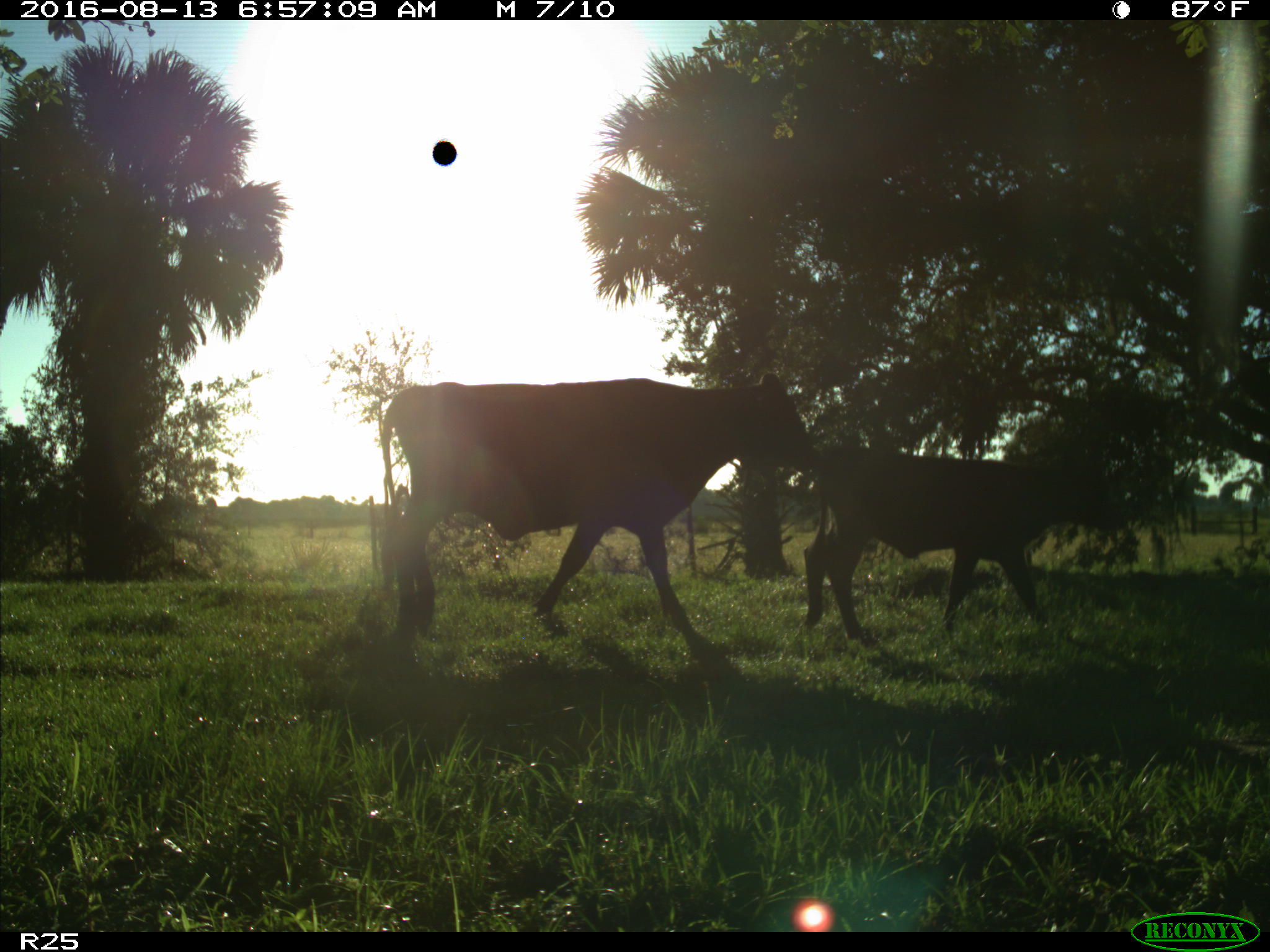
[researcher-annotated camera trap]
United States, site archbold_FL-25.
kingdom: Animalia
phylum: Chordata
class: Mammalia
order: Artiodactyla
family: Bovidae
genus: Bos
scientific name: Bos taurus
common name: domestic cow